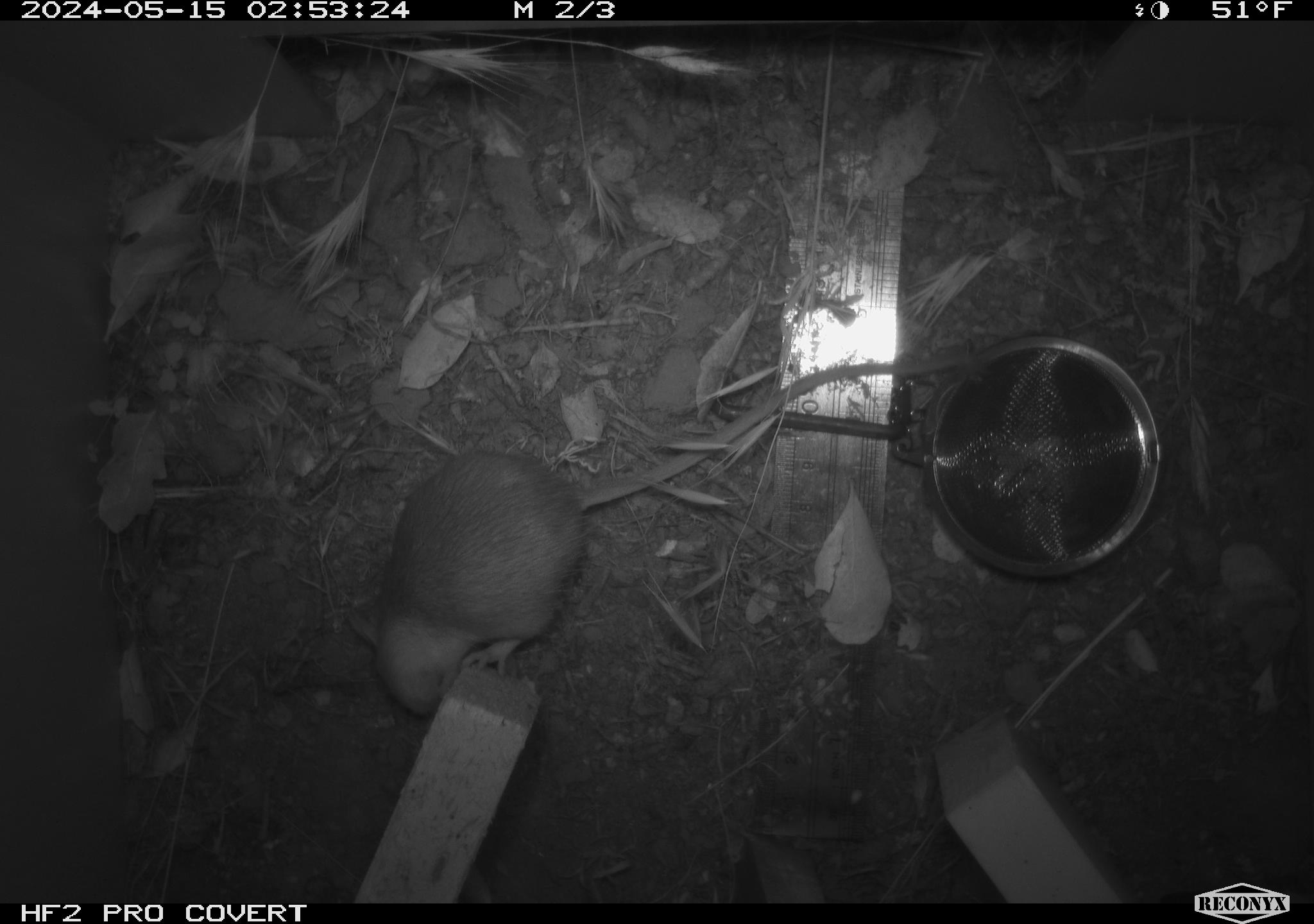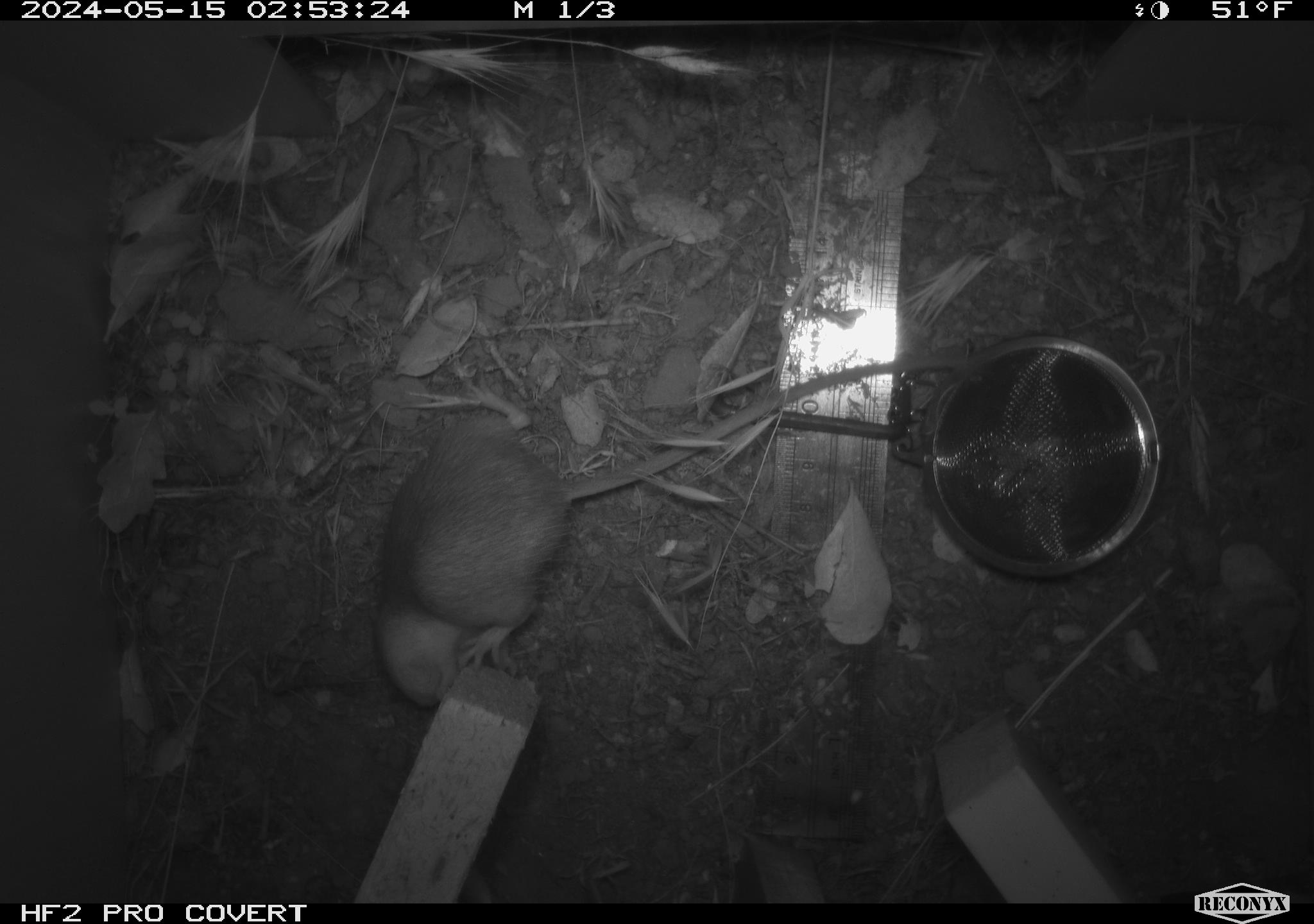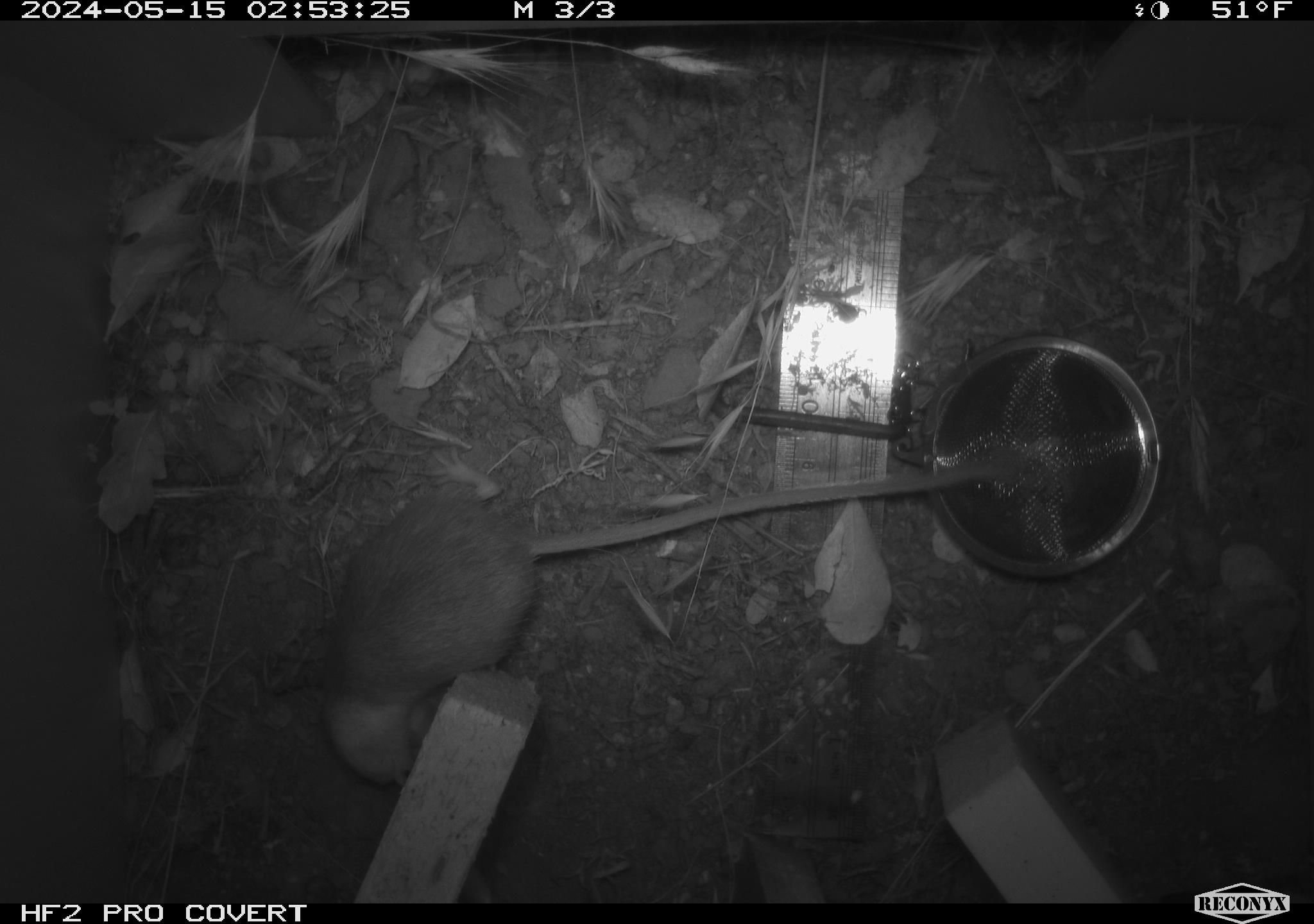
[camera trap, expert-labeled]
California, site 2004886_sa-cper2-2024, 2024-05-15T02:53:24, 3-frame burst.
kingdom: Animalia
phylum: Chordata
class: Mammalia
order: Rodentia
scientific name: Rodentia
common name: rodent